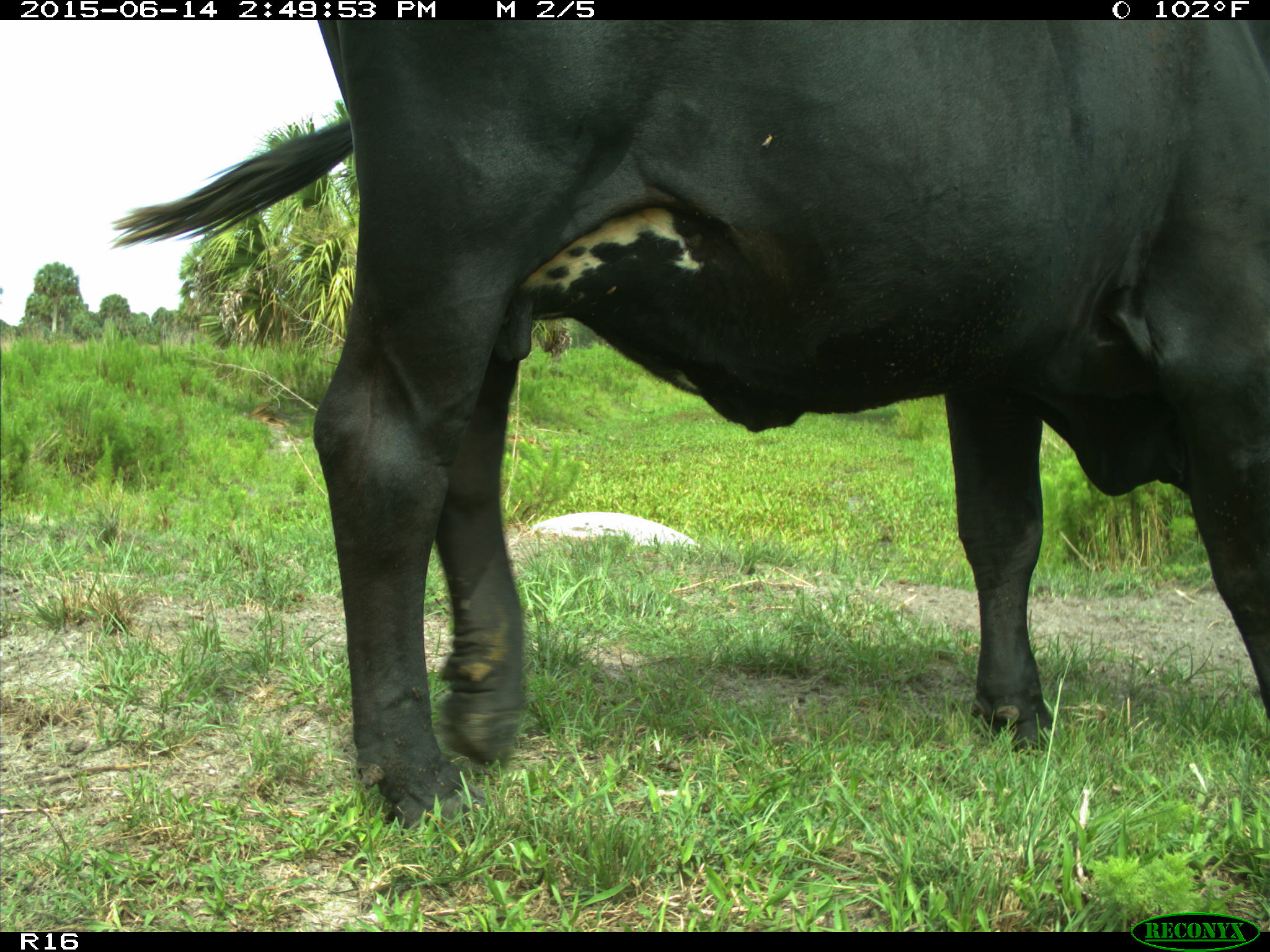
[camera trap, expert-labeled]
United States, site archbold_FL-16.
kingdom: Animalia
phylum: Chordata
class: Mammalia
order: Artiodactyla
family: Bovidae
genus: Bos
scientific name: Bos taurus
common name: domestic cow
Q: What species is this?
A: Bos taurus (domestic cow).